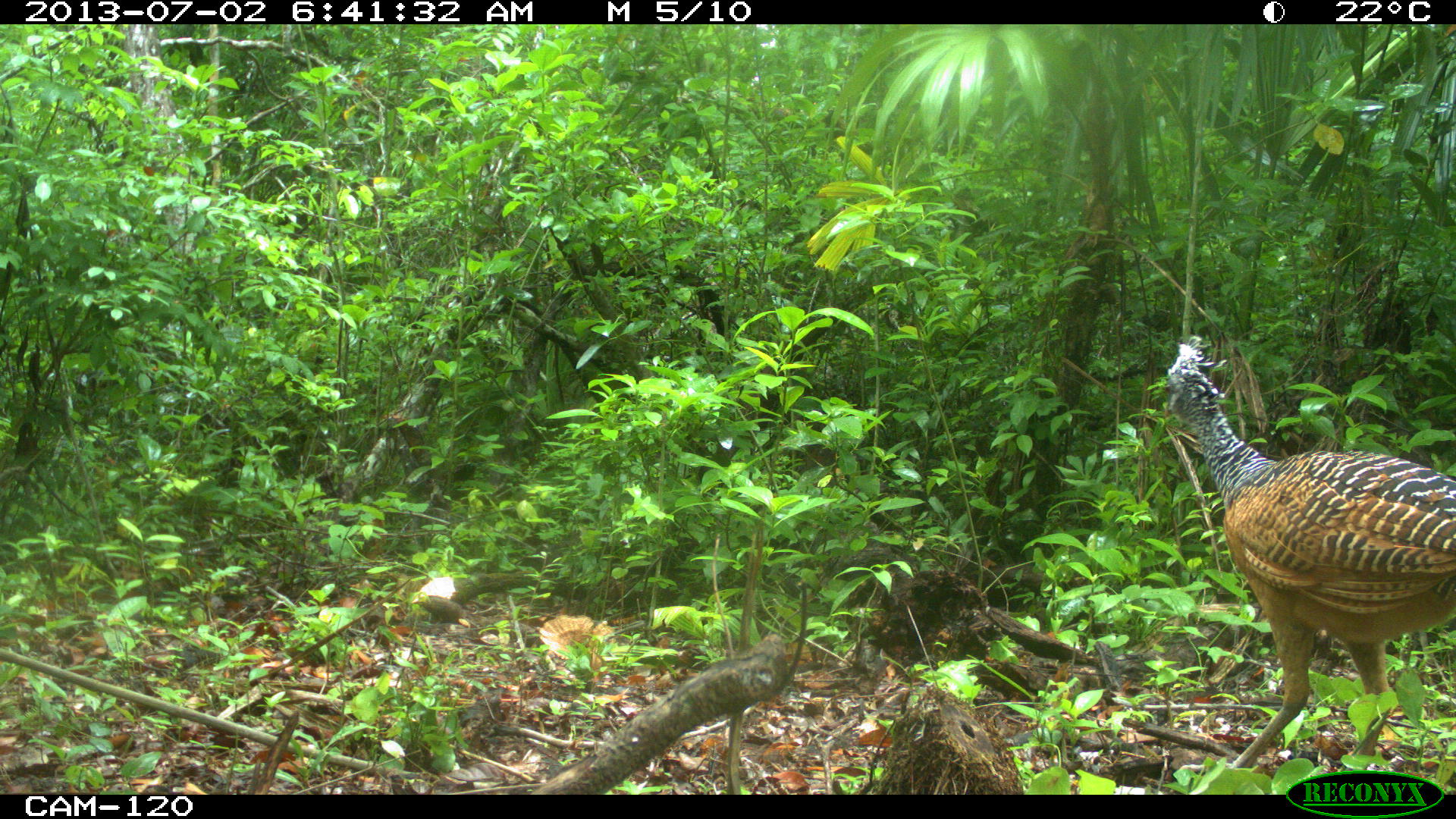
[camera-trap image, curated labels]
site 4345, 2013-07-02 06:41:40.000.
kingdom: Animalia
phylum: Chordata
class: Aves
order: Galliformes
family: Cracidae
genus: Crax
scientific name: Crax rubra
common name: great curassow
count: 1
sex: female